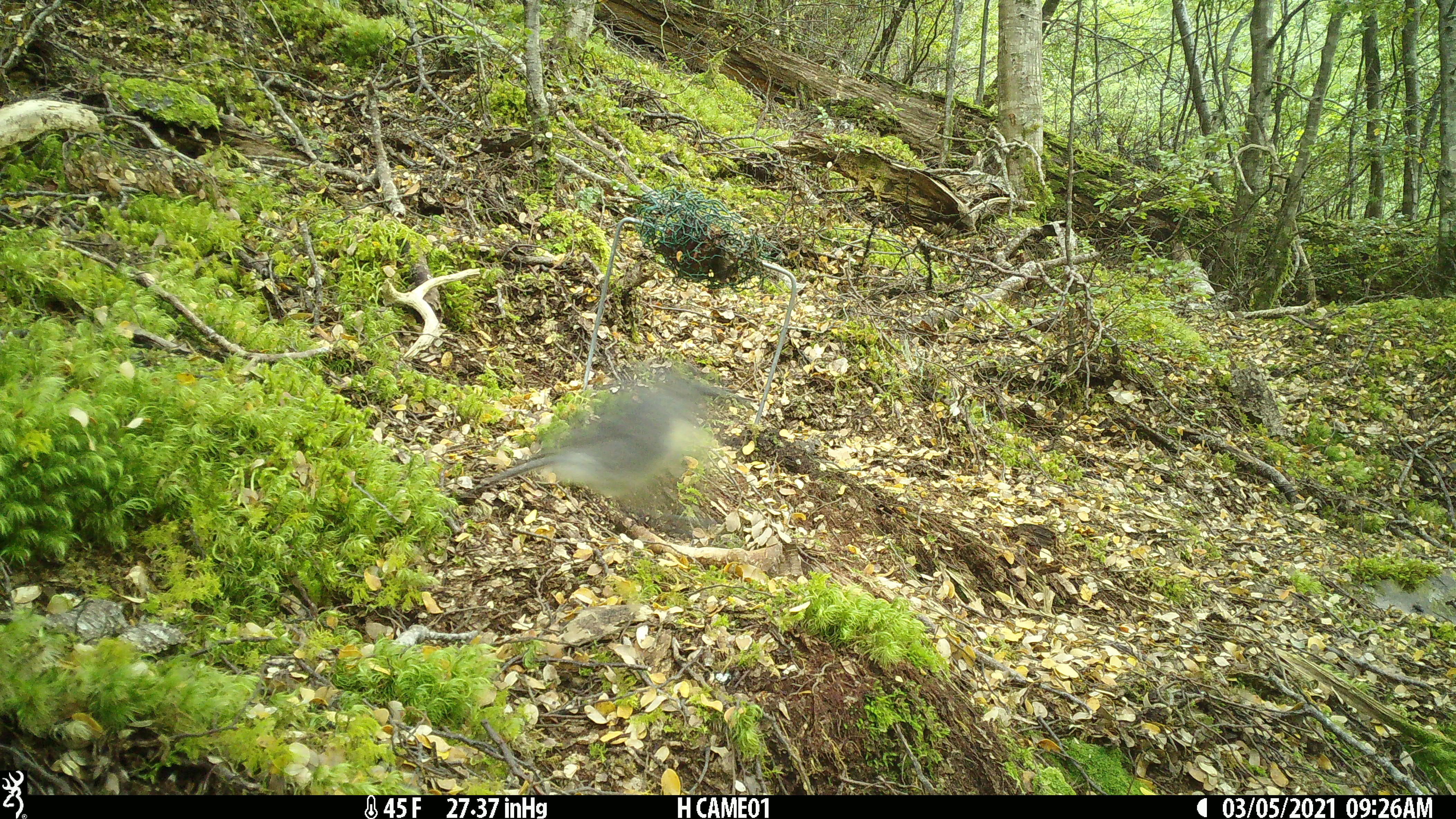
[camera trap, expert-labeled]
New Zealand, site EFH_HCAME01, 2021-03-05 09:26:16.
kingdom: Animalia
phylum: Chordata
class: Aves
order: Passeriformes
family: Petroicidae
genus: Petroica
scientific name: Petroica australis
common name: new zealand robin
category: robin